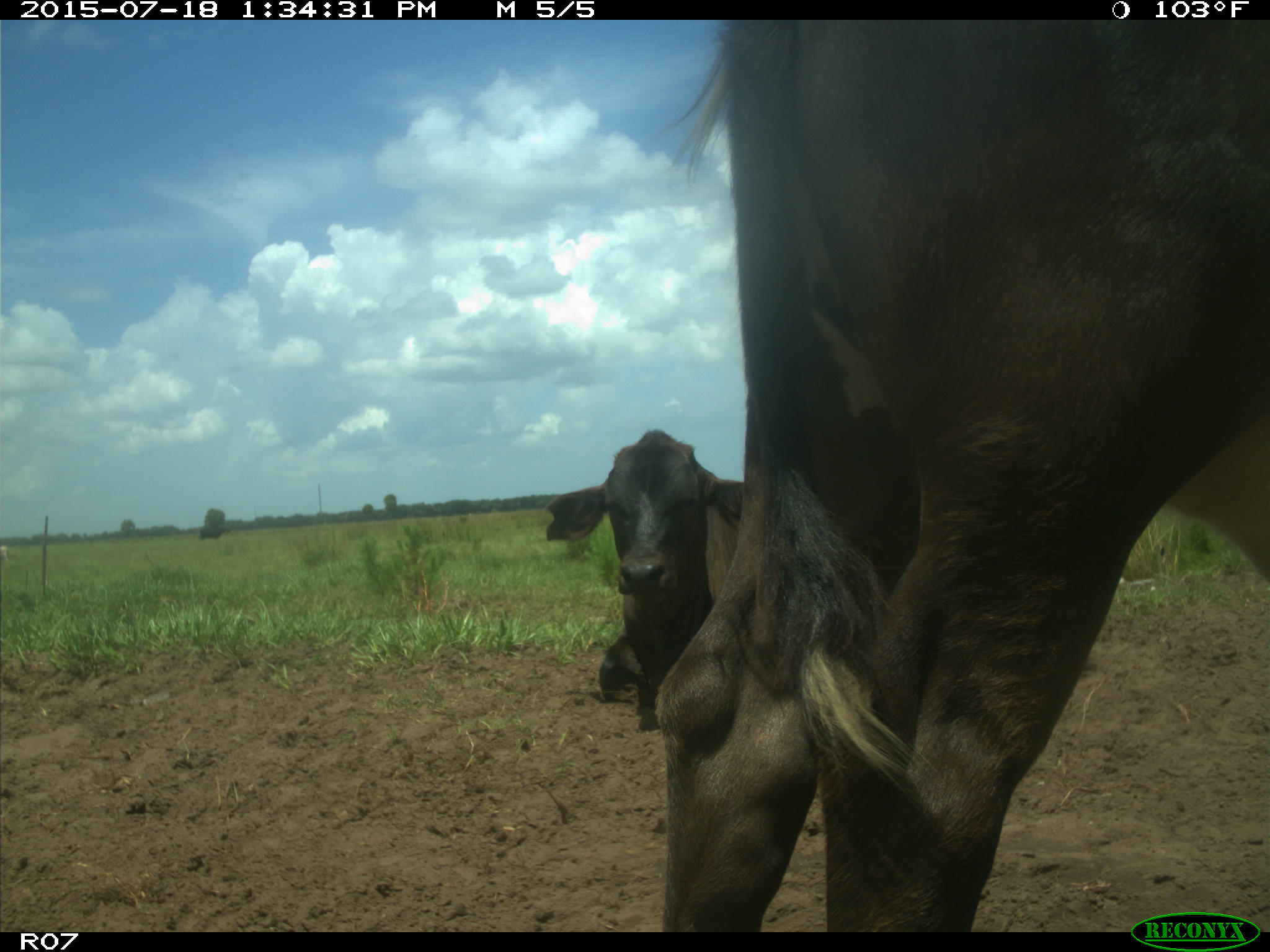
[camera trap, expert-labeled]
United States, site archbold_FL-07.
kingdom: Animalia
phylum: Chordata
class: Mammalia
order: Artiodactyla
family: Bovidae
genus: Bos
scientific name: Bos taurus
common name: domestic cow